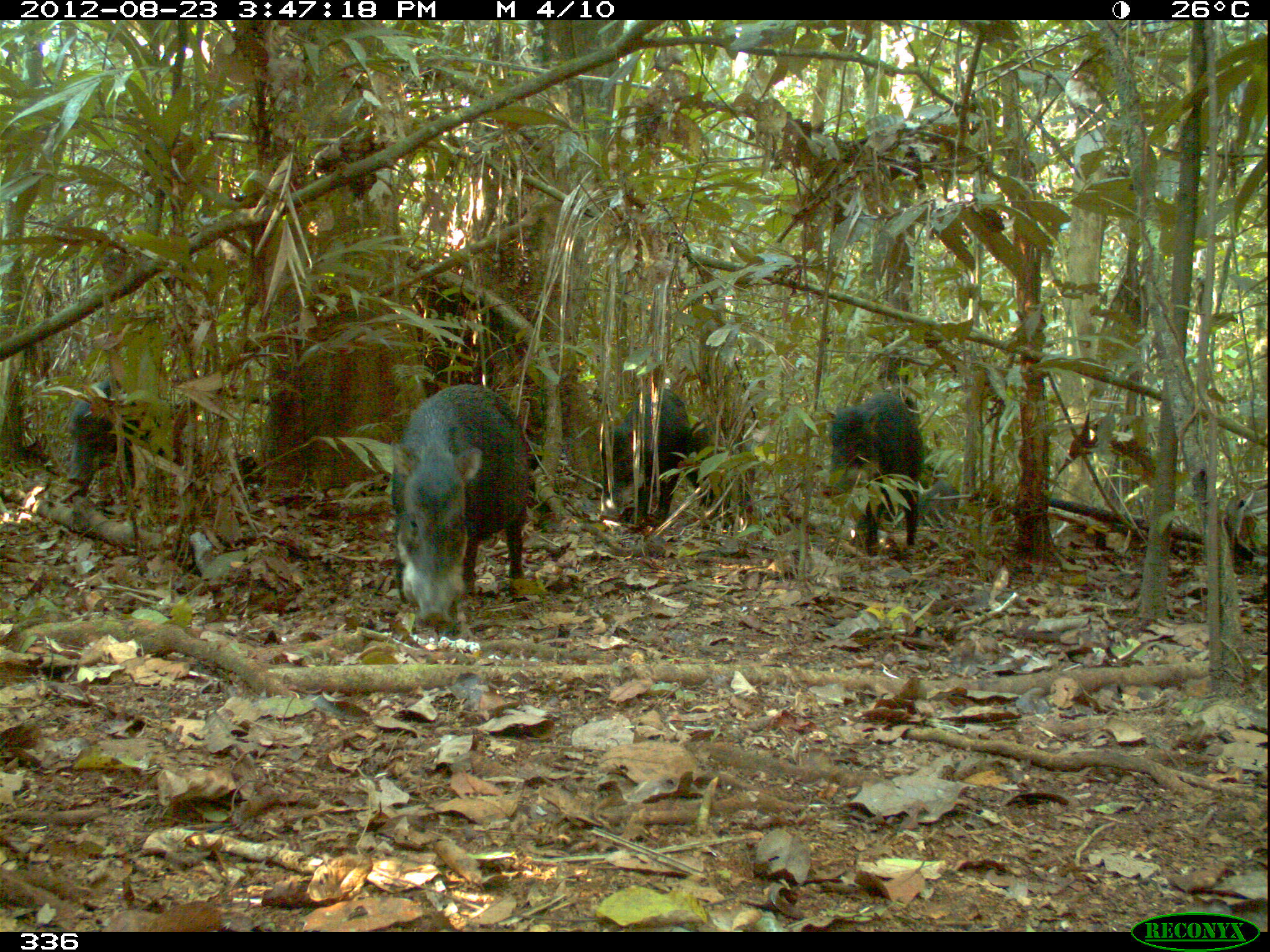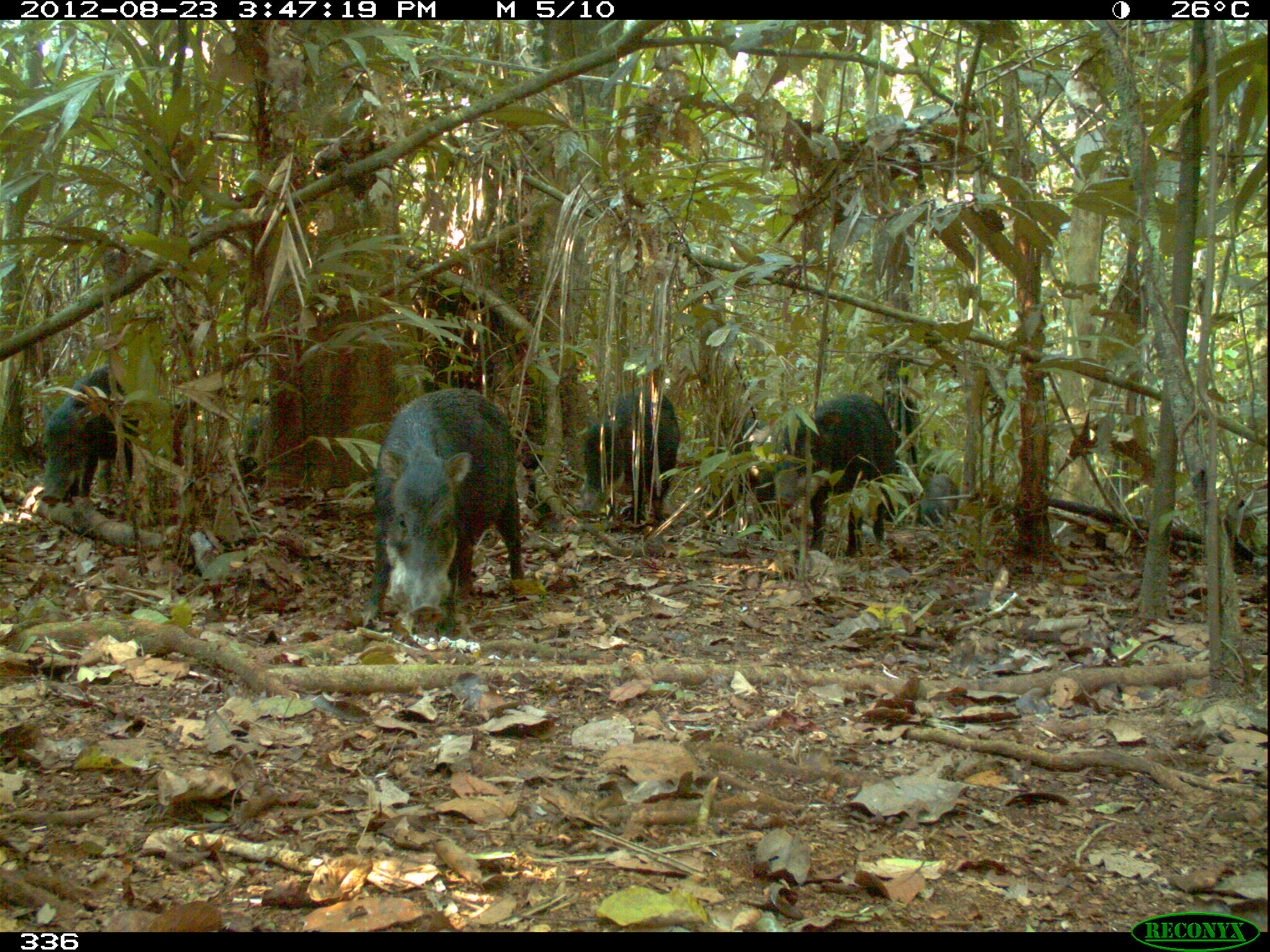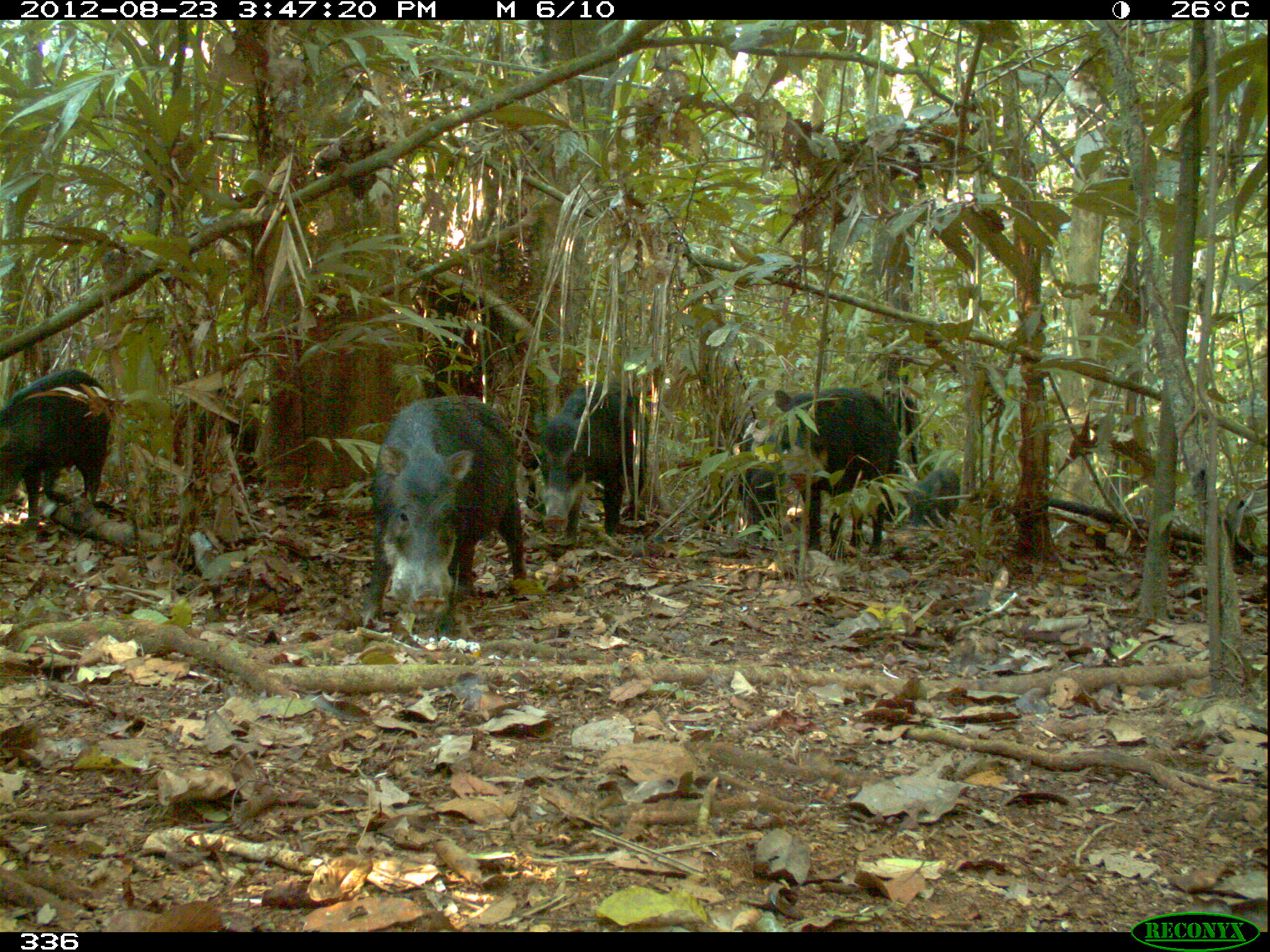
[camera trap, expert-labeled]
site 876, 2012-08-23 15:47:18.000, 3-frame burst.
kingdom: Animalia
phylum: Chordata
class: Mammalia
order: Artiodactyla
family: Tayassuidae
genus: Tayassu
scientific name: Tayassu pecari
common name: white-lipped peccary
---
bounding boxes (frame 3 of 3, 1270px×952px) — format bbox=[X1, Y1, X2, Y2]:
tayassu pecari: bbox=[356, 391, 528, 636]; bbox=[772, 386, 902, 557]; bbox=[529, 383, 653, 543]; bbox=[1, 366, 112, 537]; bbox=[170, 384, 260, 486]; bbox=[719, 415, 786, 543]; bbox=[901, 465, 962, 530]